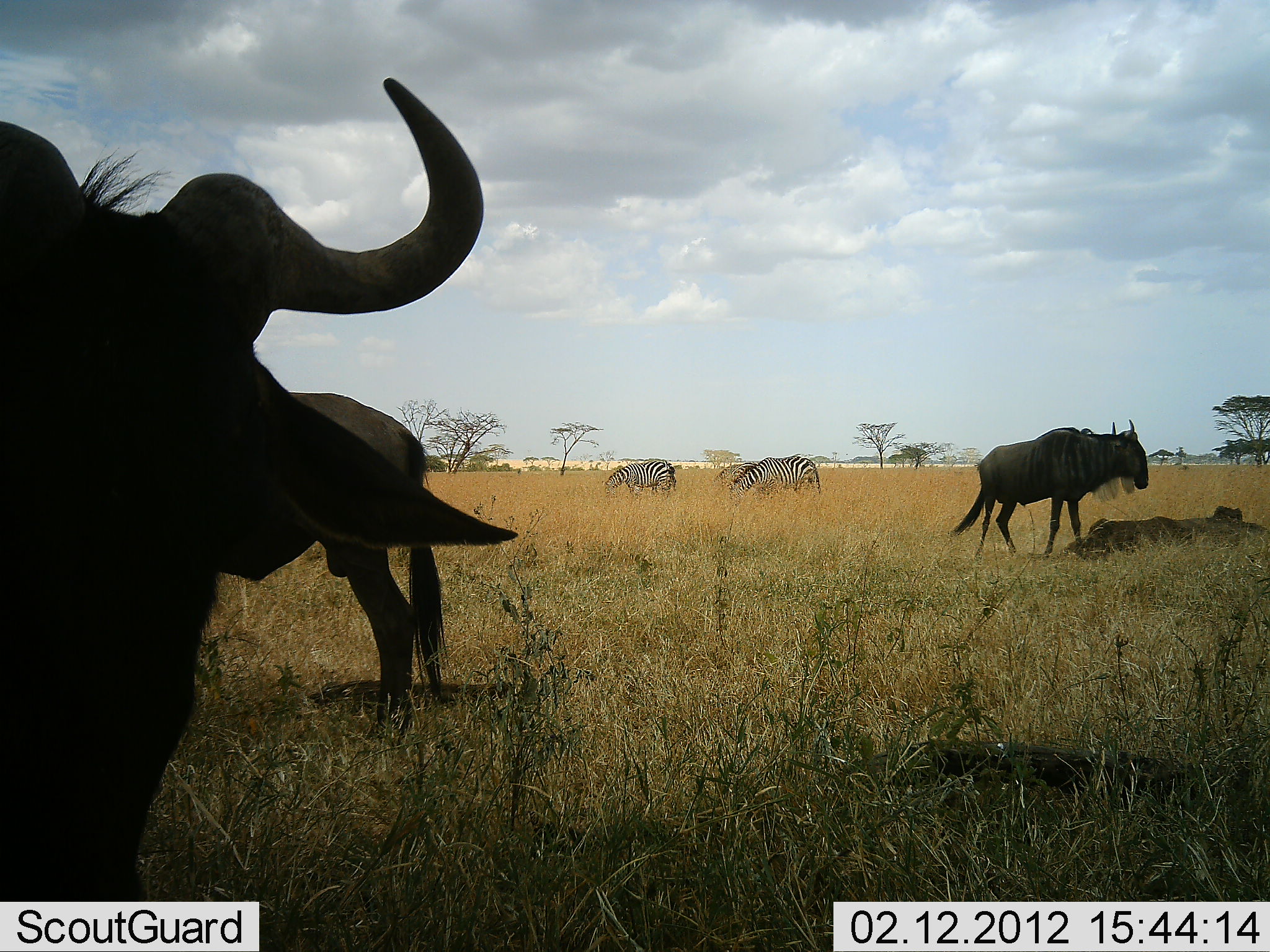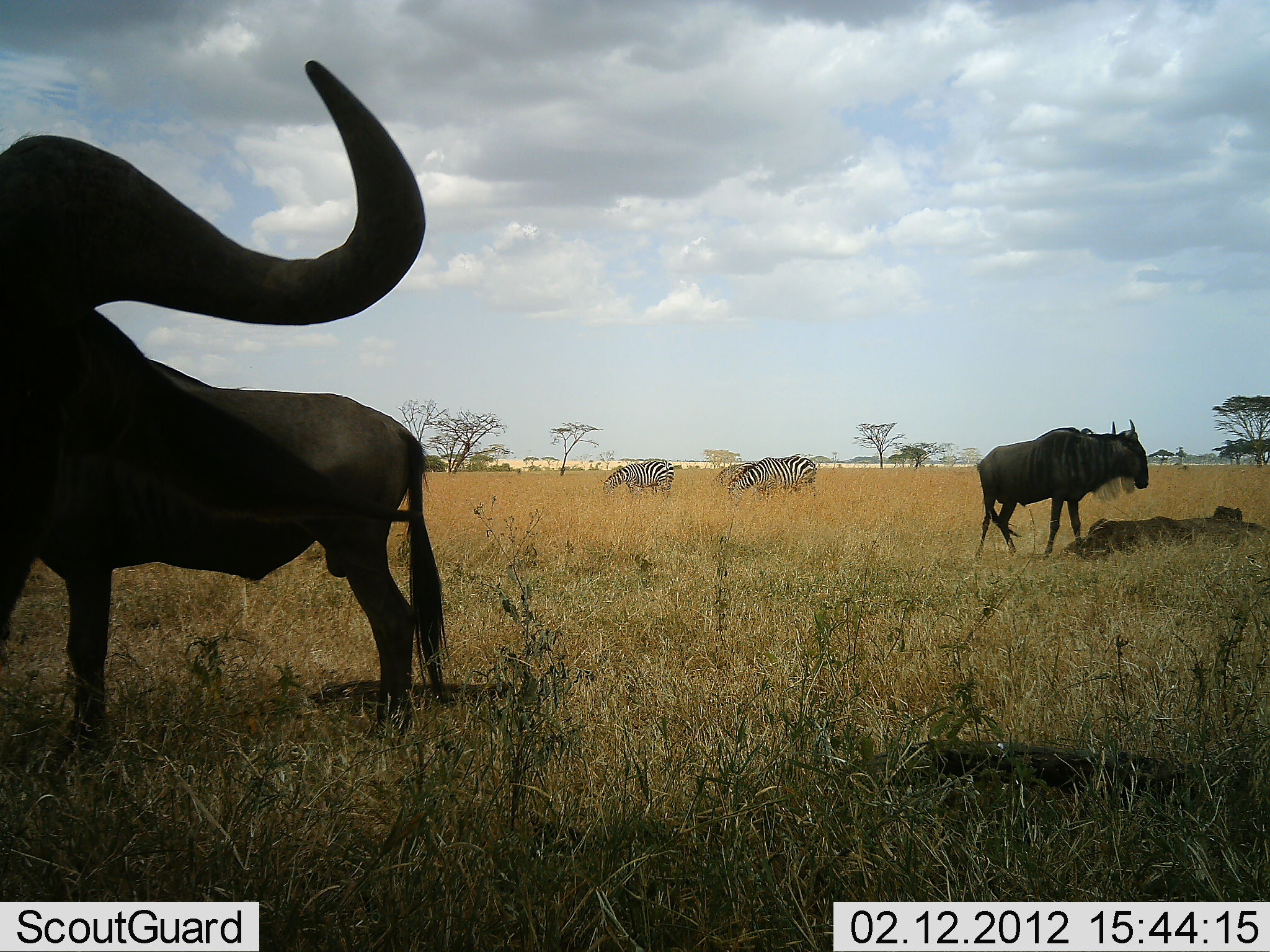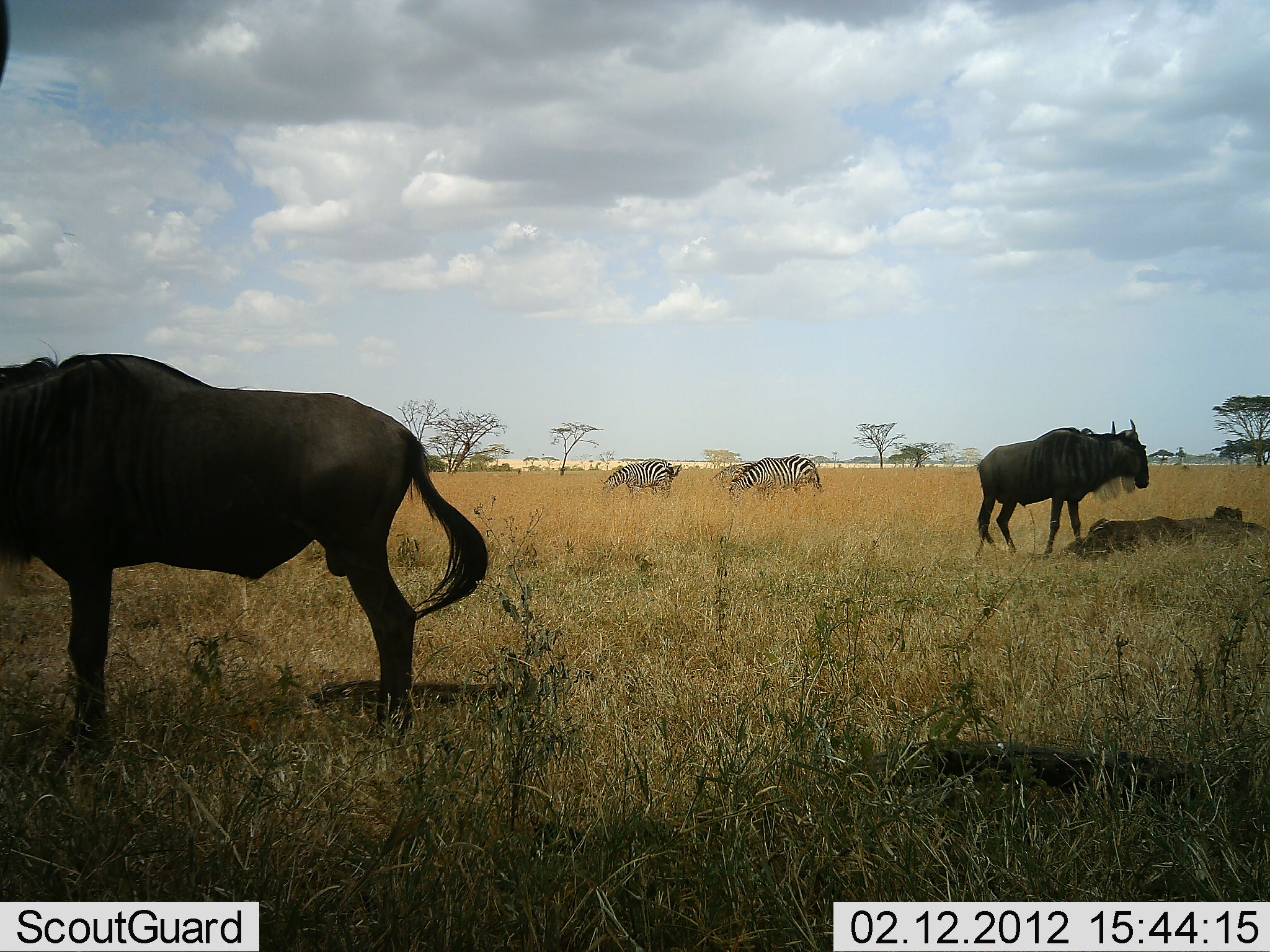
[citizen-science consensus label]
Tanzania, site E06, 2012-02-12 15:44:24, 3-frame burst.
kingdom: Animalia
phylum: Chordata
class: Mammalia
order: Artiodactyla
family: Bovidae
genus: Connochaetes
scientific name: Connochaetes taurinus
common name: blue wildebeest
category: wildebeest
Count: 3.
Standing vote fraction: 100%.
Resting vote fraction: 20%.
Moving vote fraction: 7%.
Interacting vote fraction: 0%.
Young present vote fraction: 0%.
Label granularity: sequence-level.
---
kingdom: Animalia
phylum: Chordata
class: Mammalia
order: Perissodactyla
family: Equidae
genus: Equus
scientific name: Equus quagga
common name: plains zebra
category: zebra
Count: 3.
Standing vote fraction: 20%.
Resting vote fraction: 0%.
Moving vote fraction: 0%.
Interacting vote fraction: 0%.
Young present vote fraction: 0%.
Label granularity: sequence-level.